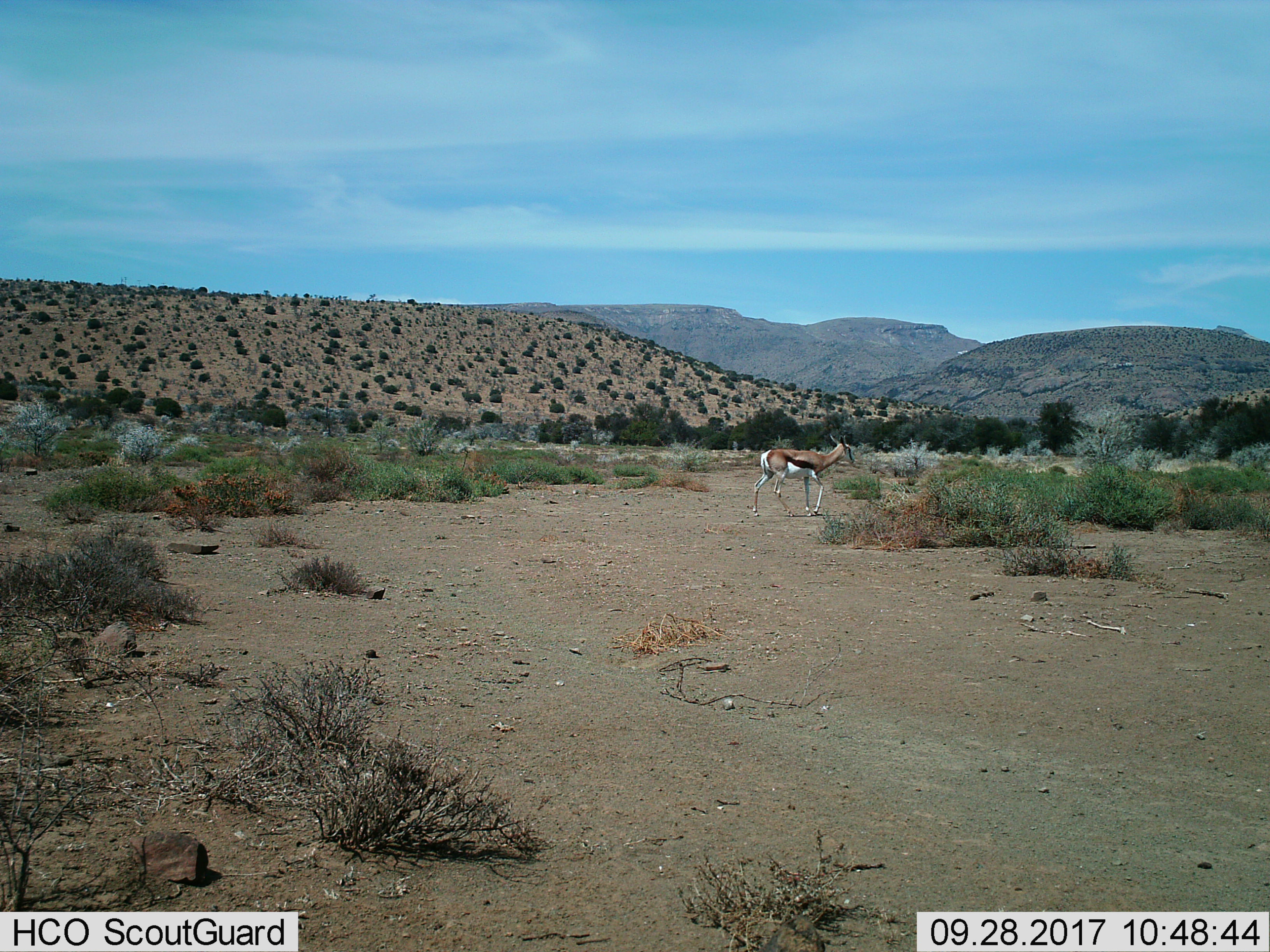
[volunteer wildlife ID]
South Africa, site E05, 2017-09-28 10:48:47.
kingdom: Animalia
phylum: Chordata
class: Mammalia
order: Artiodactyla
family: Bovidae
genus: Antidorcas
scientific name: Antidorcas marsupialis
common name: springbok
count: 1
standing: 0%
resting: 0%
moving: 100%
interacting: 0%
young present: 0%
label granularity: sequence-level